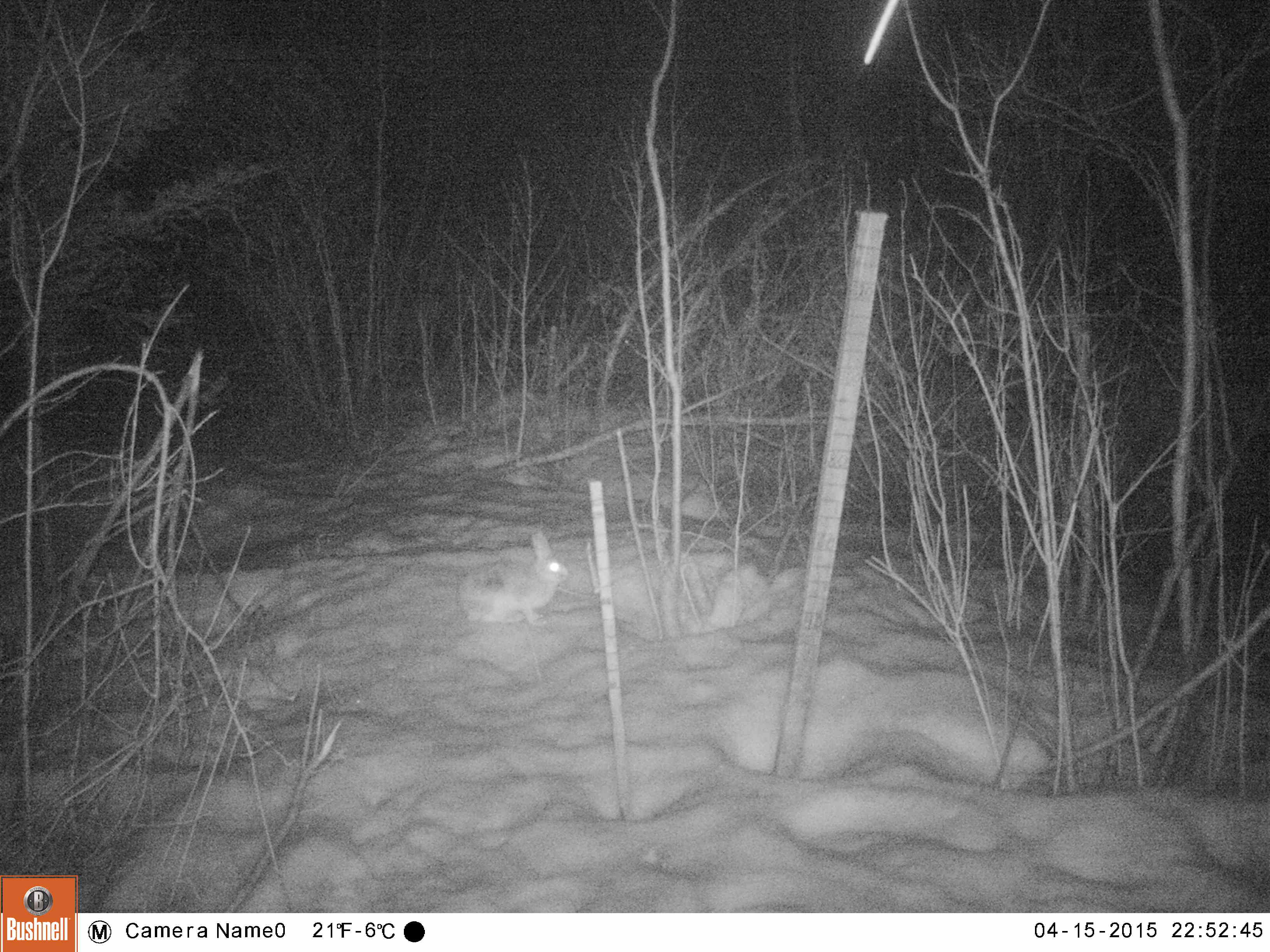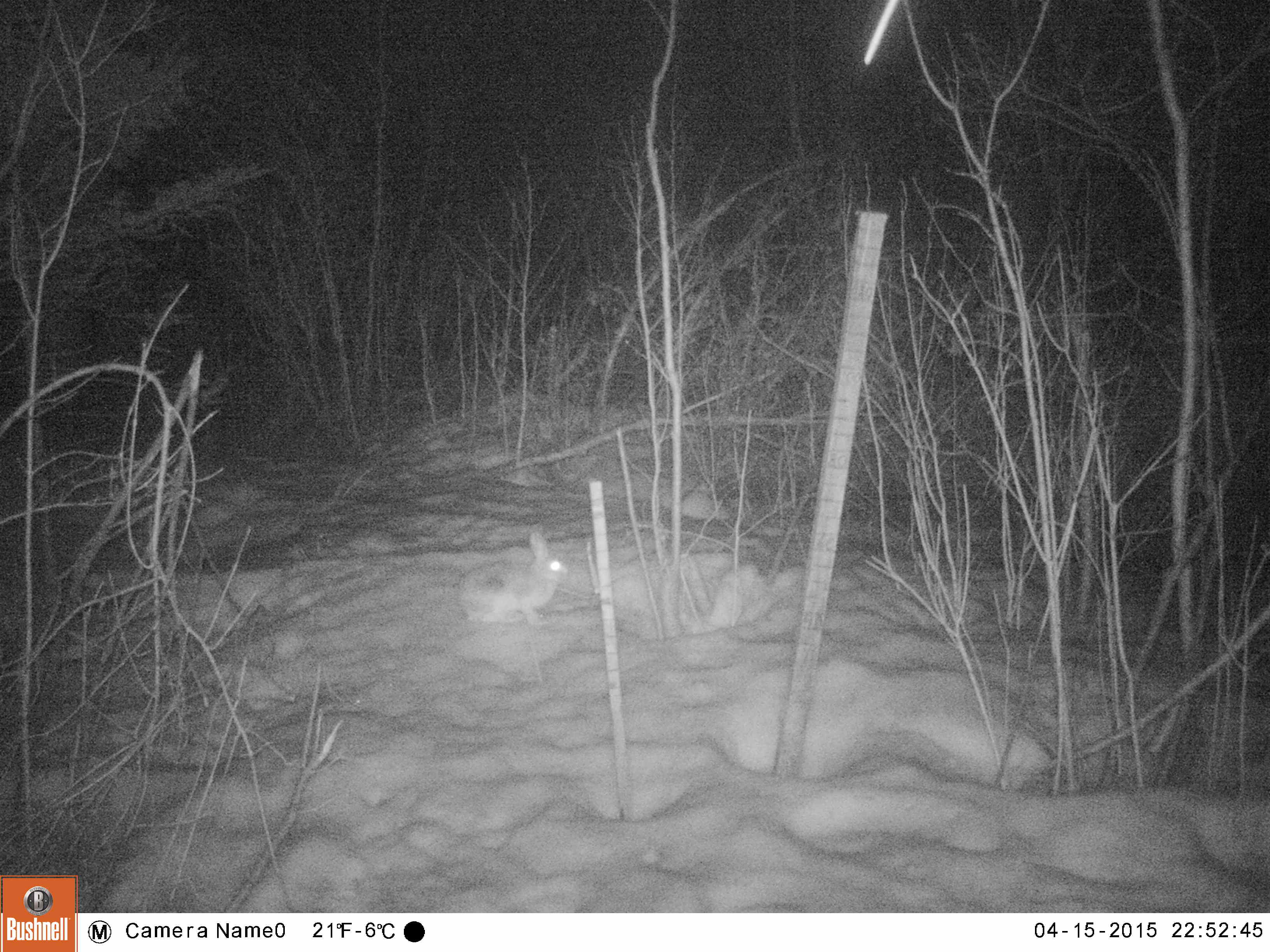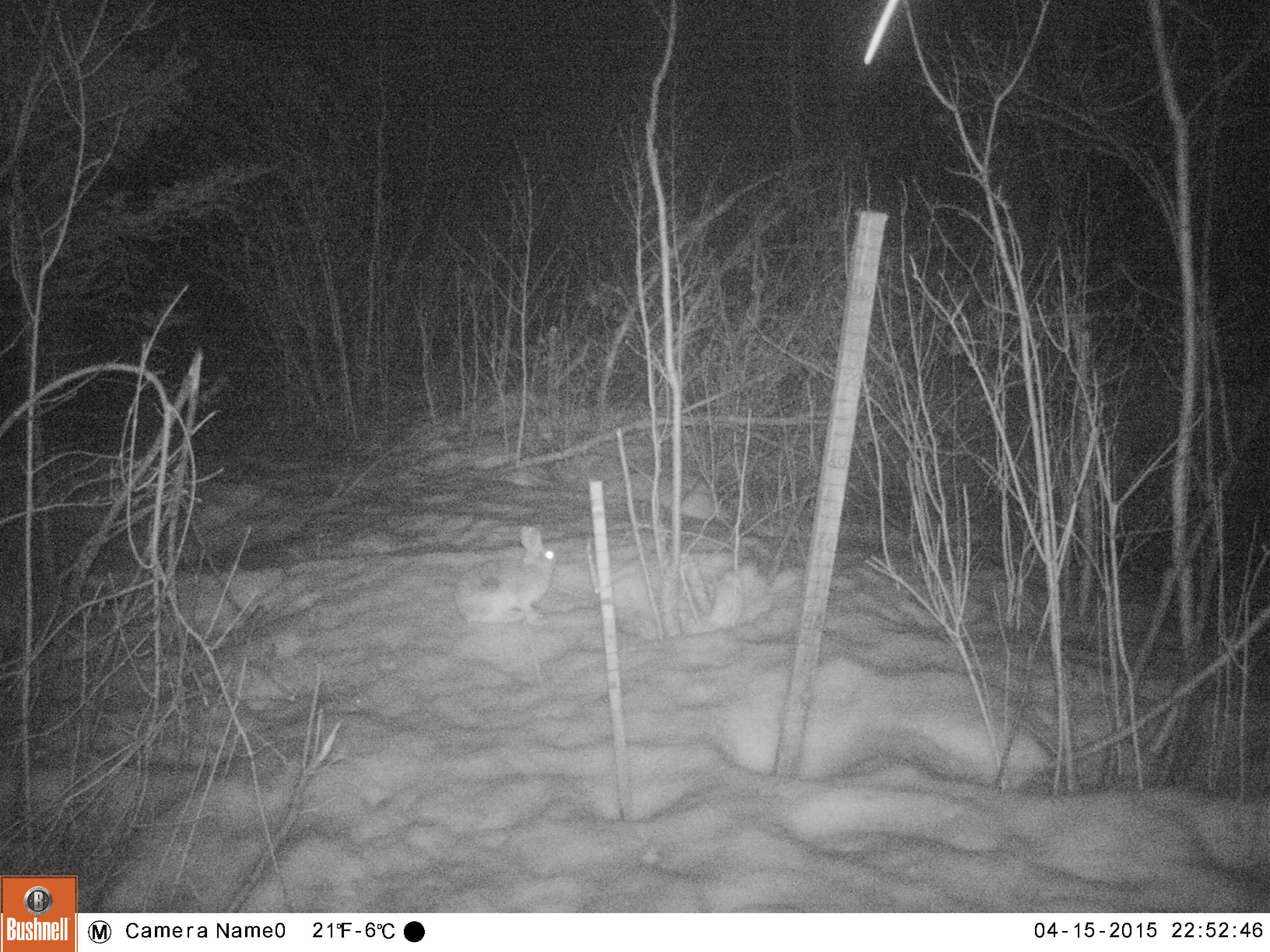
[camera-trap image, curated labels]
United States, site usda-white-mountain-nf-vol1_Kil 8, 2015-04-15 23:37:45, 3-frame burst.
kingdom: Animalia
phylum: Chordata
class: Mammalia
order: Lagomorpha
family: Leporidae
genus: Lepus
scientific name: Lepus americanus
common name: snowshoe hare